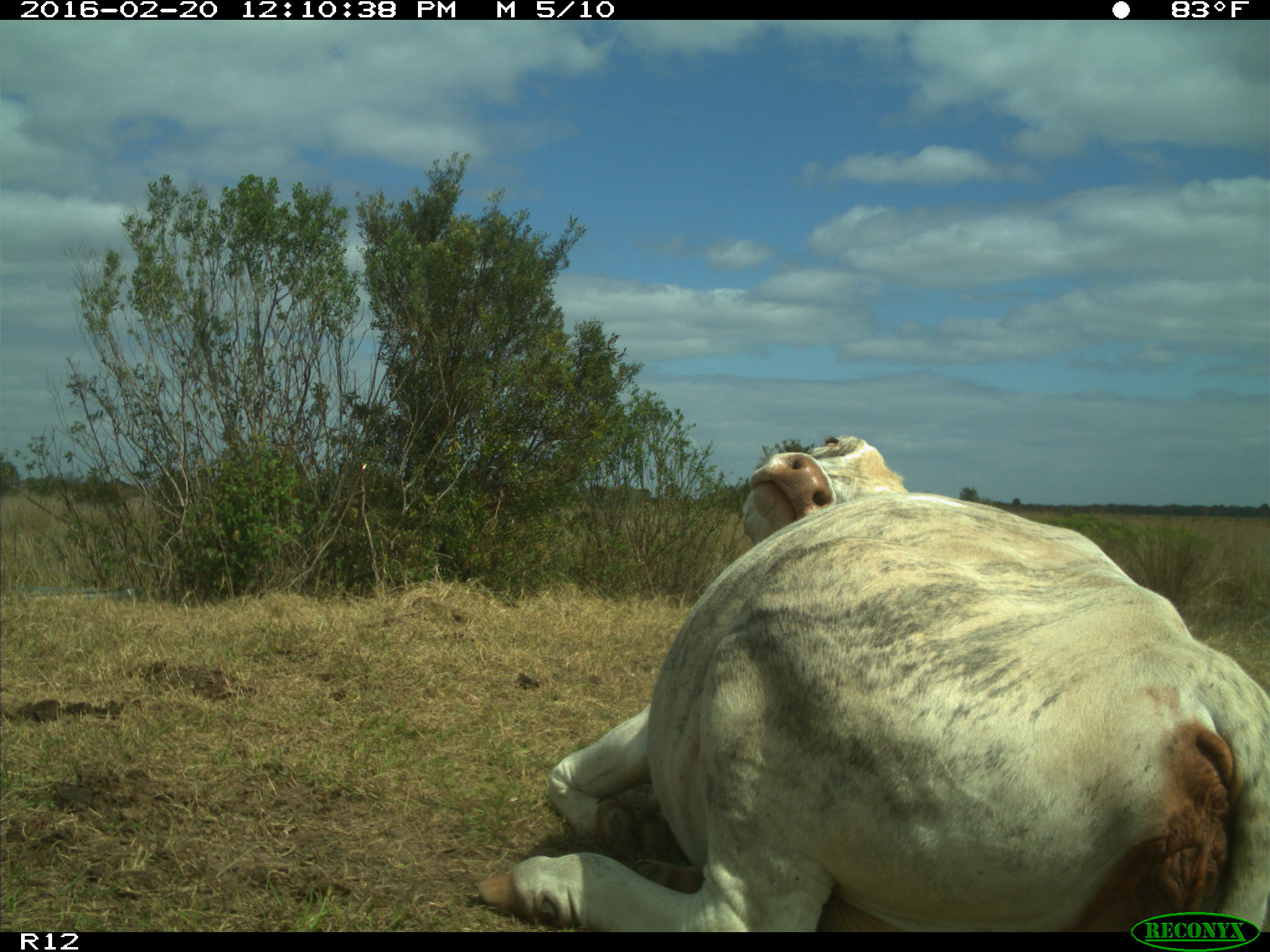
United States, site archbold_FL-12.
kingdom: Animalia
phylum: Chordata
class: Mammalia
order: Artiodactyla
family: Bovidae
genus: Bos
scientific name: Bos taurus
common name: domestic cow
Bos taurus (domestic cow).